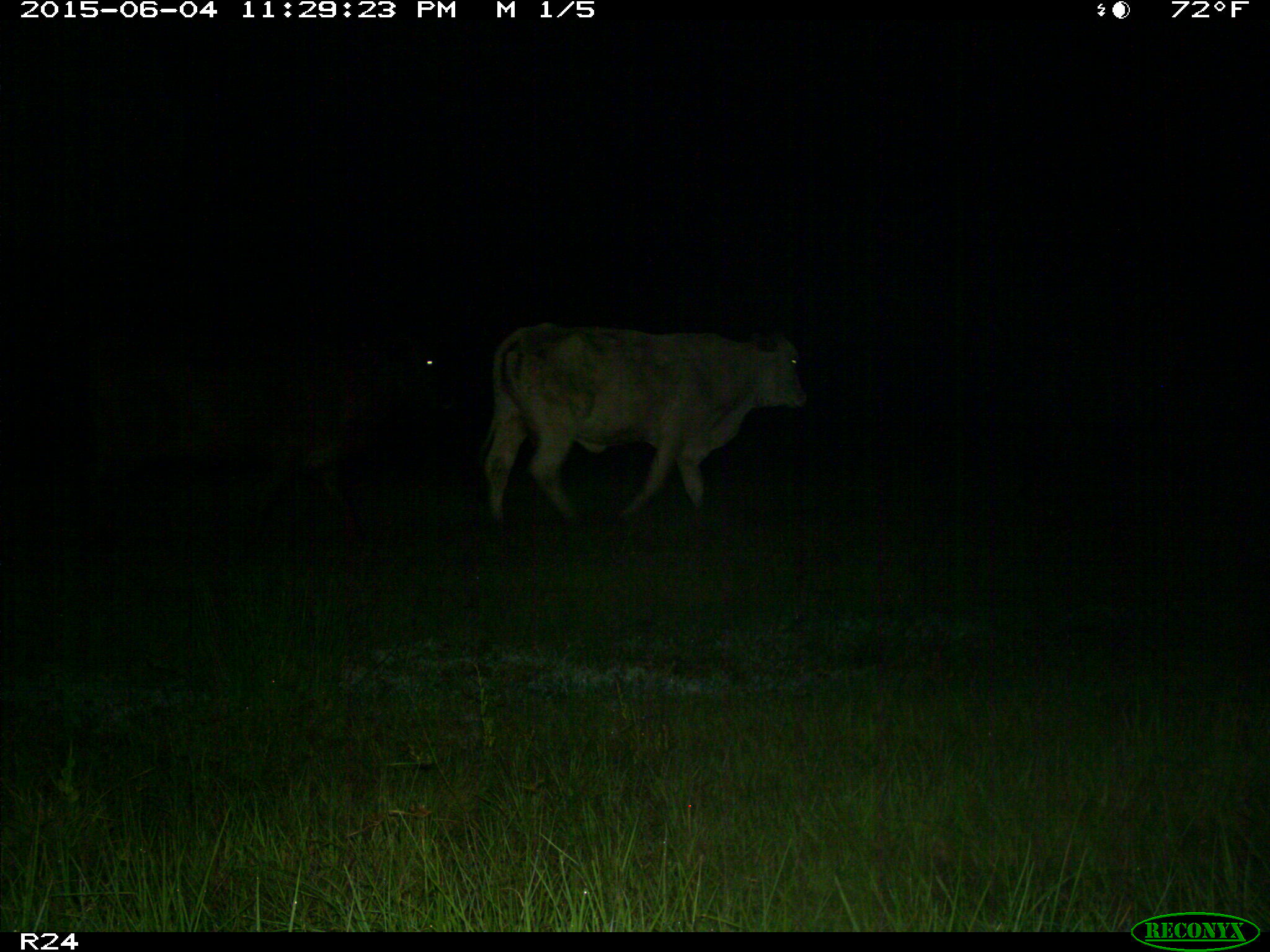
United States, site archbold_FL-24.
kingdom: Animalia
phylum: Chordata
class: Mammalia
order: Artiodactyla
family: Bovidae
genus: Bos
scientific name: Bos taurus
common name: domestic cow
Bos taurus (domestic cow).